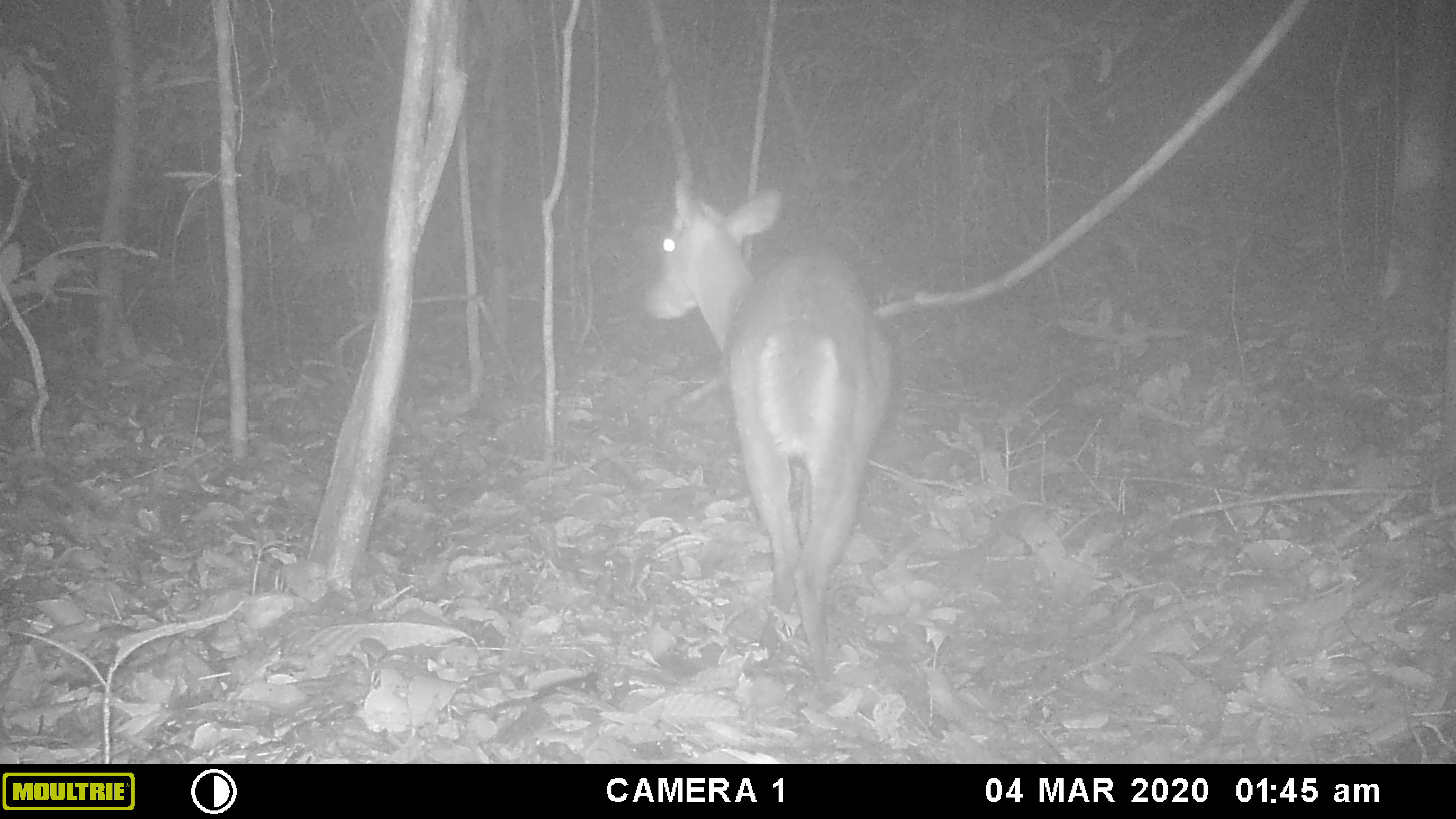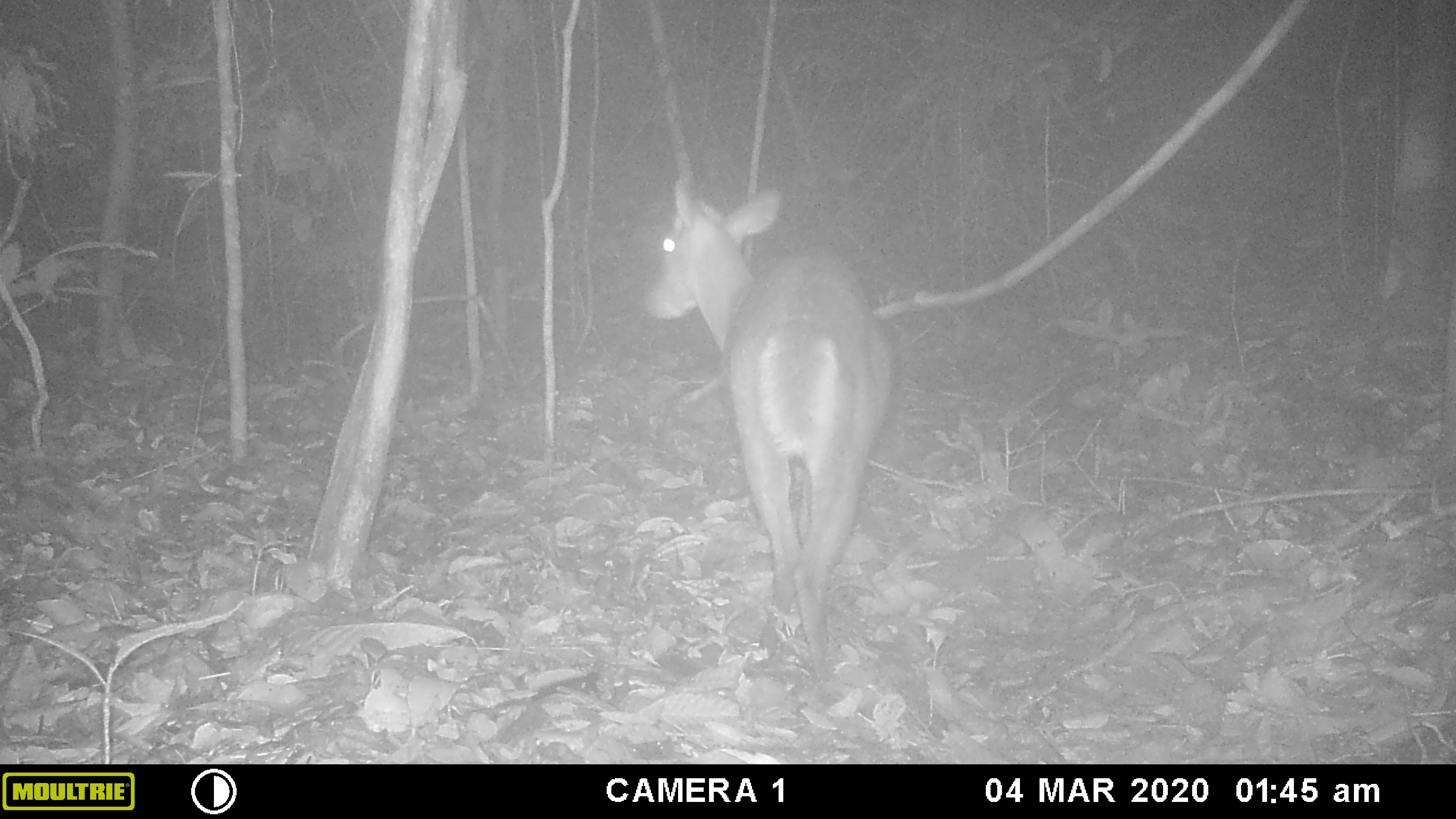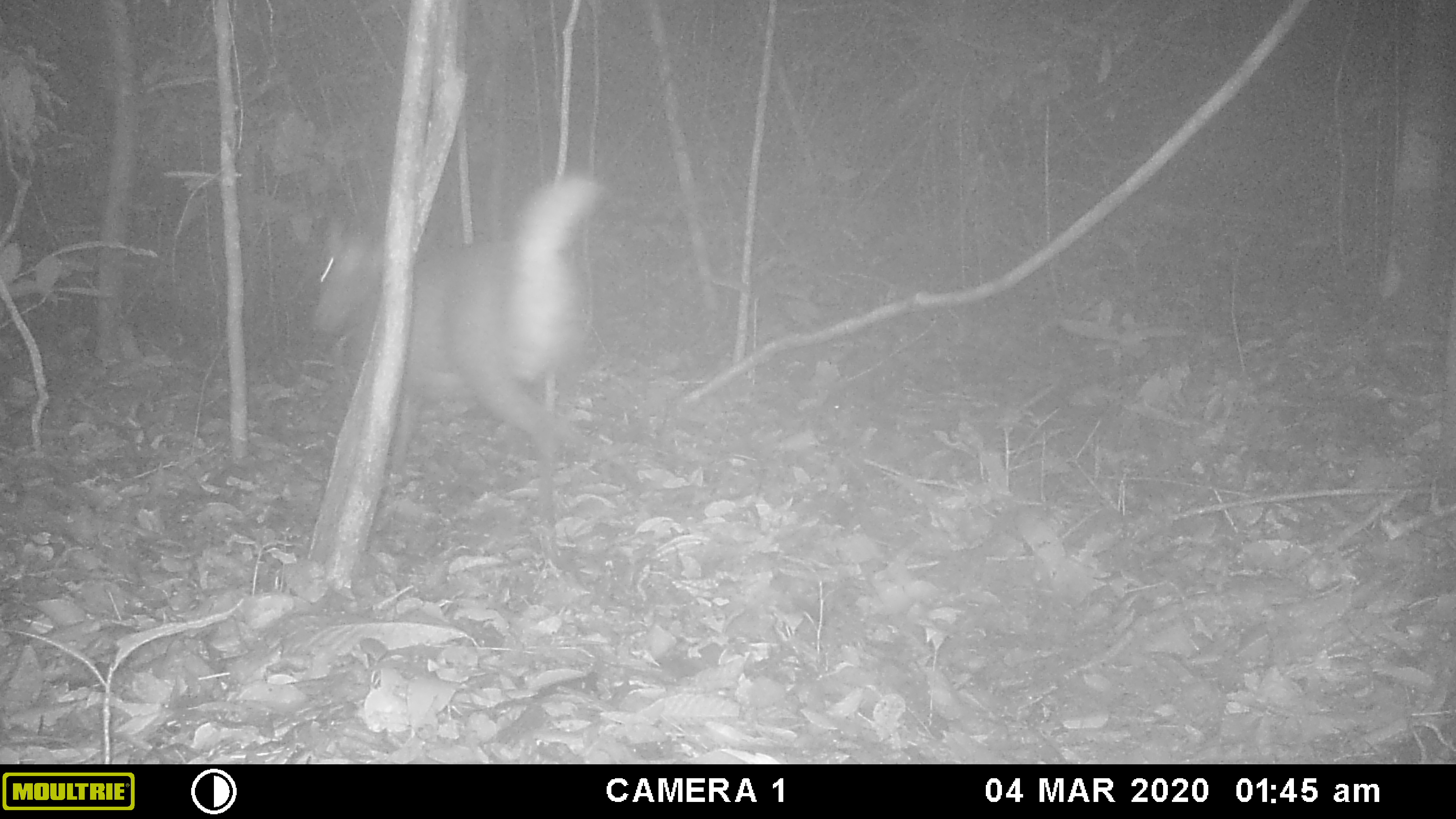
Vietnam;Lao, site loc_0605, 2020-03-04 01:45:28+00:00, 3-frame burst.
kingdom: Animalia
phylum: Chordata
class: Mammalia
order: Carnivora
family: Viverridae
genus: Paguma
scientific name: Paguma larvata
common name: masked palm civet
Masked palm civet (Paguma larvata). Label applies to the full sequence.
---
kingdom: Animalia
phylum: Chordata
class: Mammalia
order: Artiodactyla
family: Cervidae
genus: Muntiacus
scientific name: Muntiacus rooseveltorum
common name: roosevelt's muntjac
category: roosevelts muntjac group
Roosevelts muntjac group (roosevelt's muntjac) (Muntiacus rooseveltorum). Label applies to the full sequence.